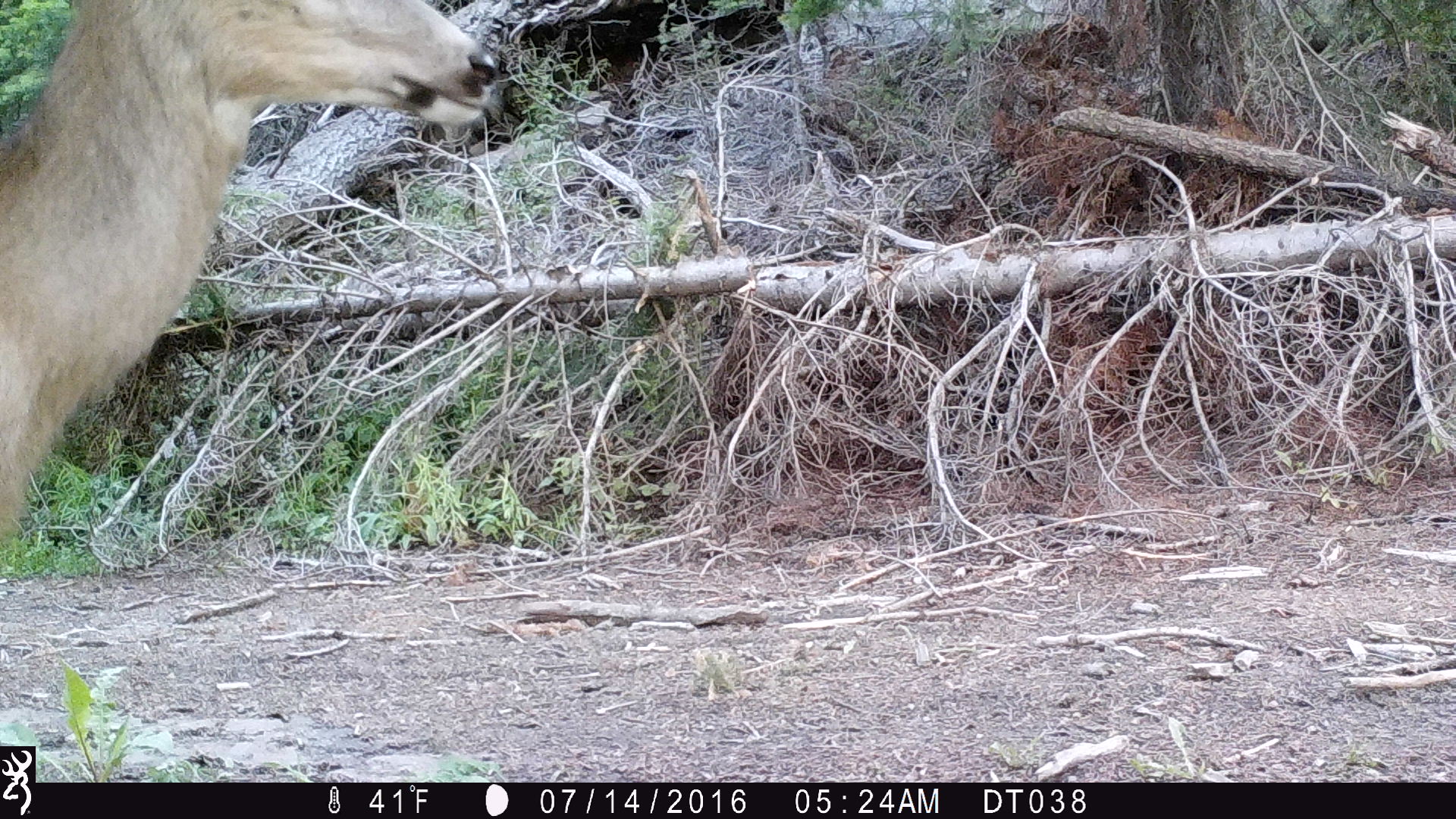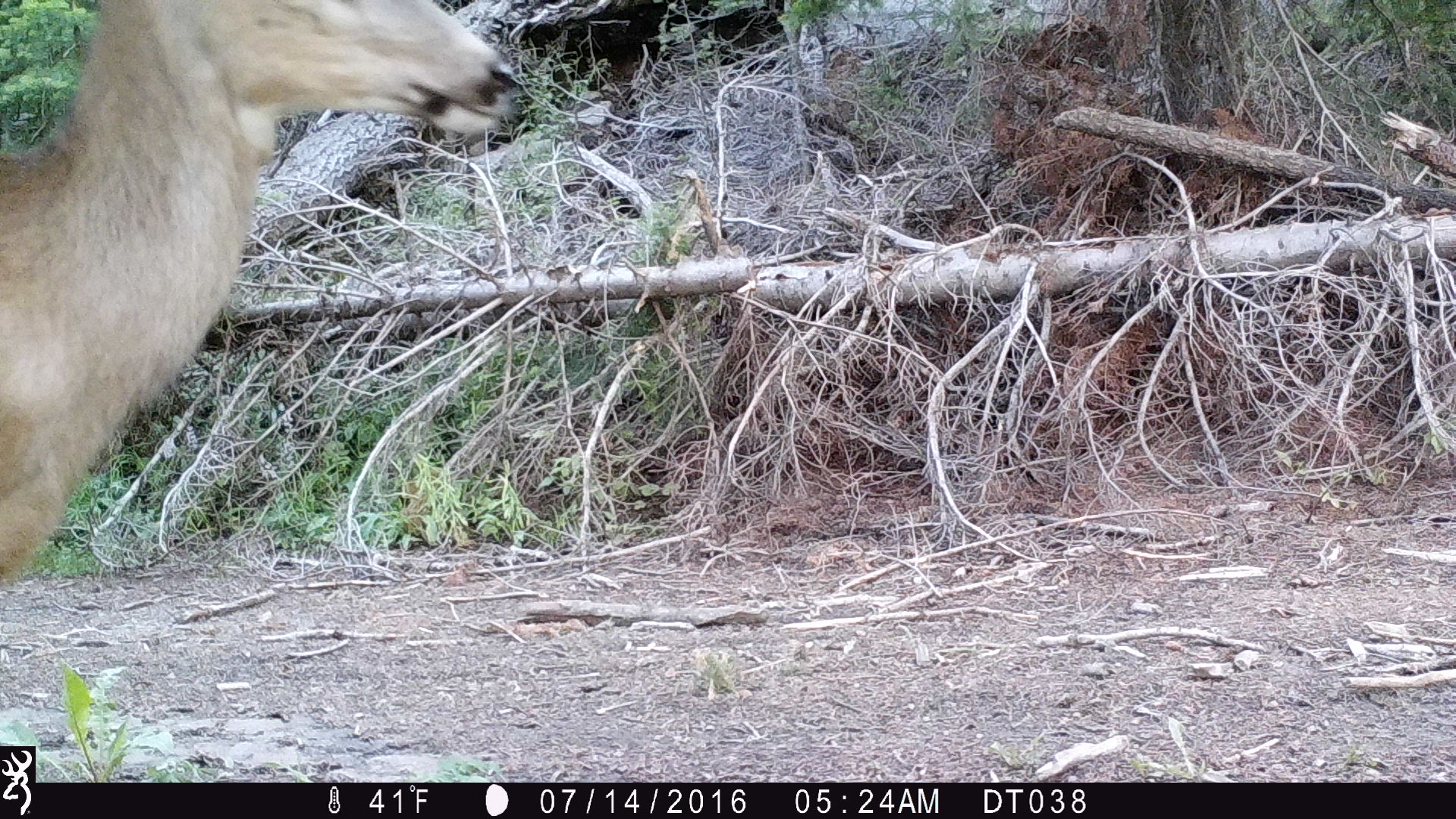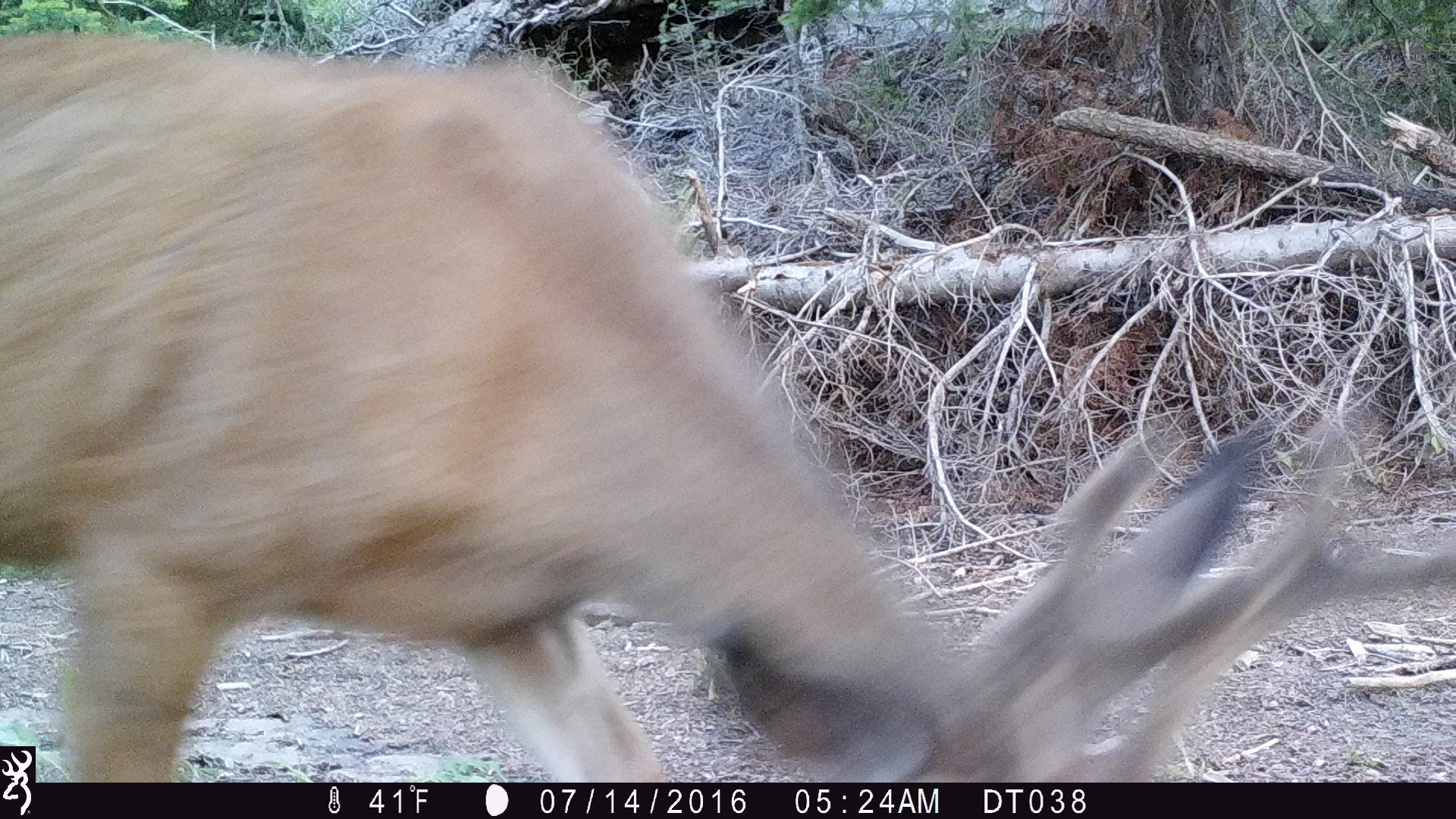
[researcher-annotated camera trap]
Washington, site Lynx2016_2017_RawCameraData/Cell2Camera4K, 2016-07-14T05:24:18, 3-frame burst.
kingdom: Animalia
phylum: Chordata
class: Mammalia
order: Artiodactyla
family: Cervidae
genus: Odocoileus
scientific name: Odocoileus hemionus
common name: mule deer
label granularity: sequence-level